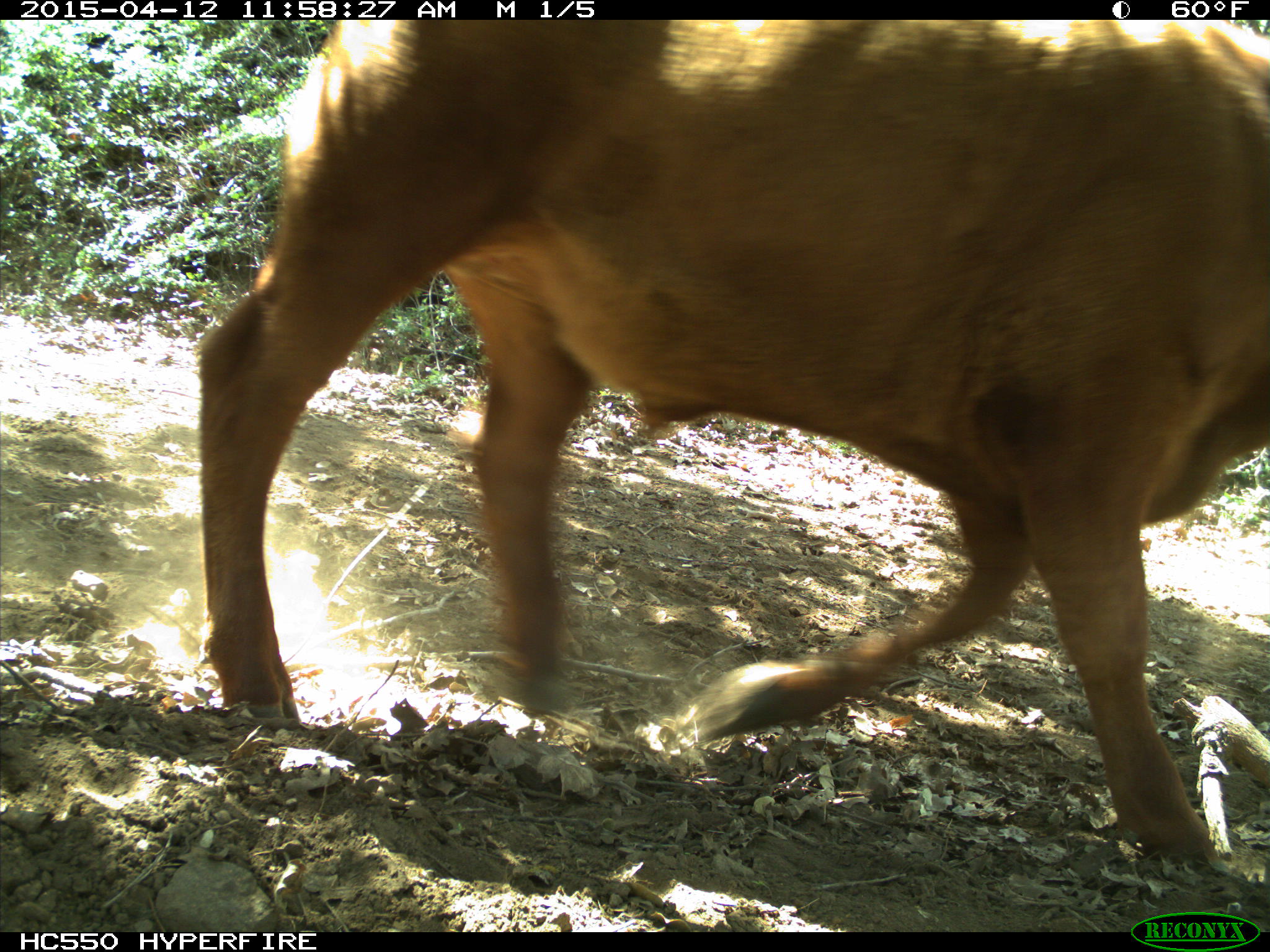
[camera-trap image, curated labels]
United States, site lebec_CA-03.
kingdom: Animalia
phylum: Chordata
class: Mammalia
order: Artiodactyla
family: Bovidae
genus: Bos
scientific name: Bos taurus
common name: domestic cow